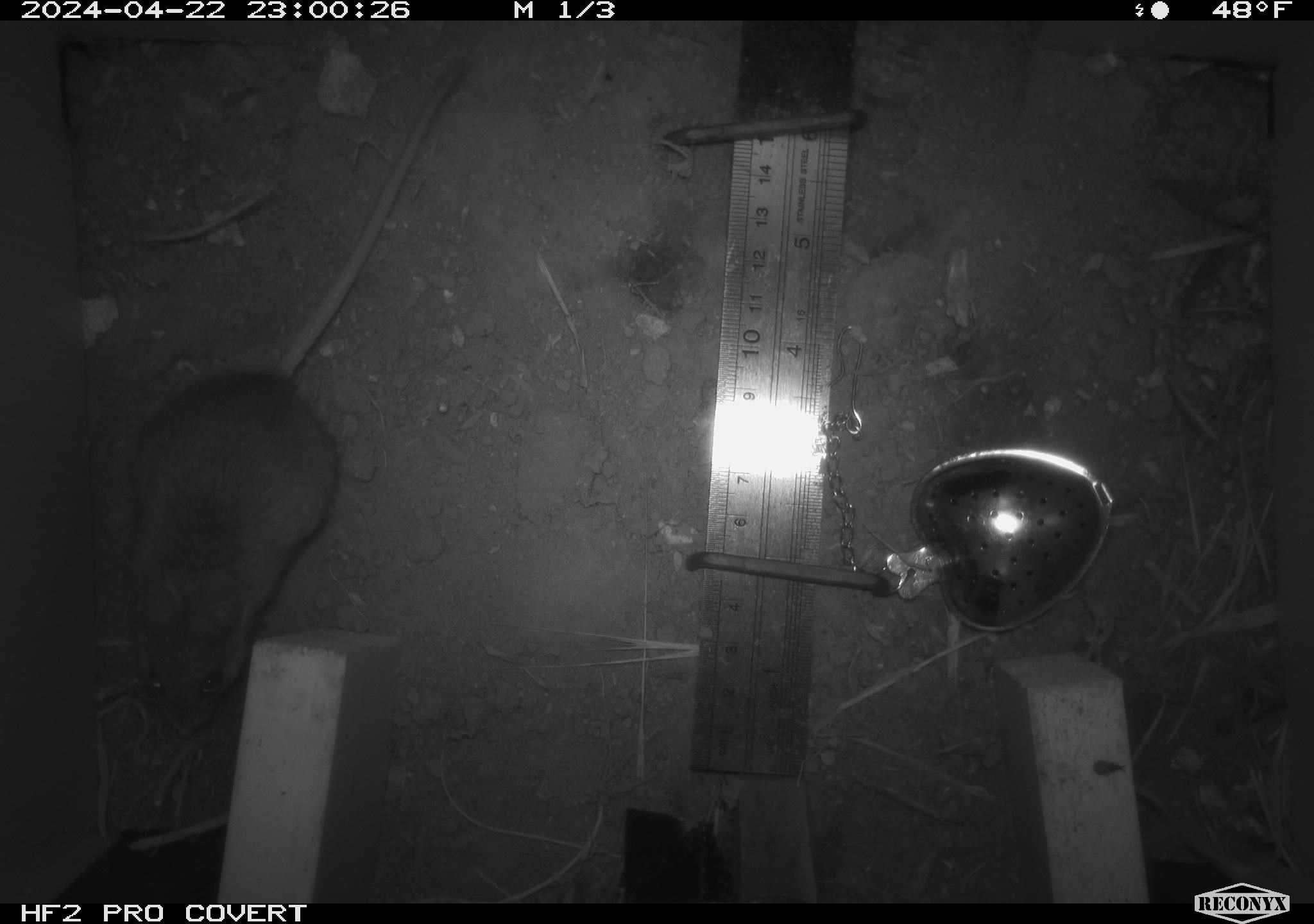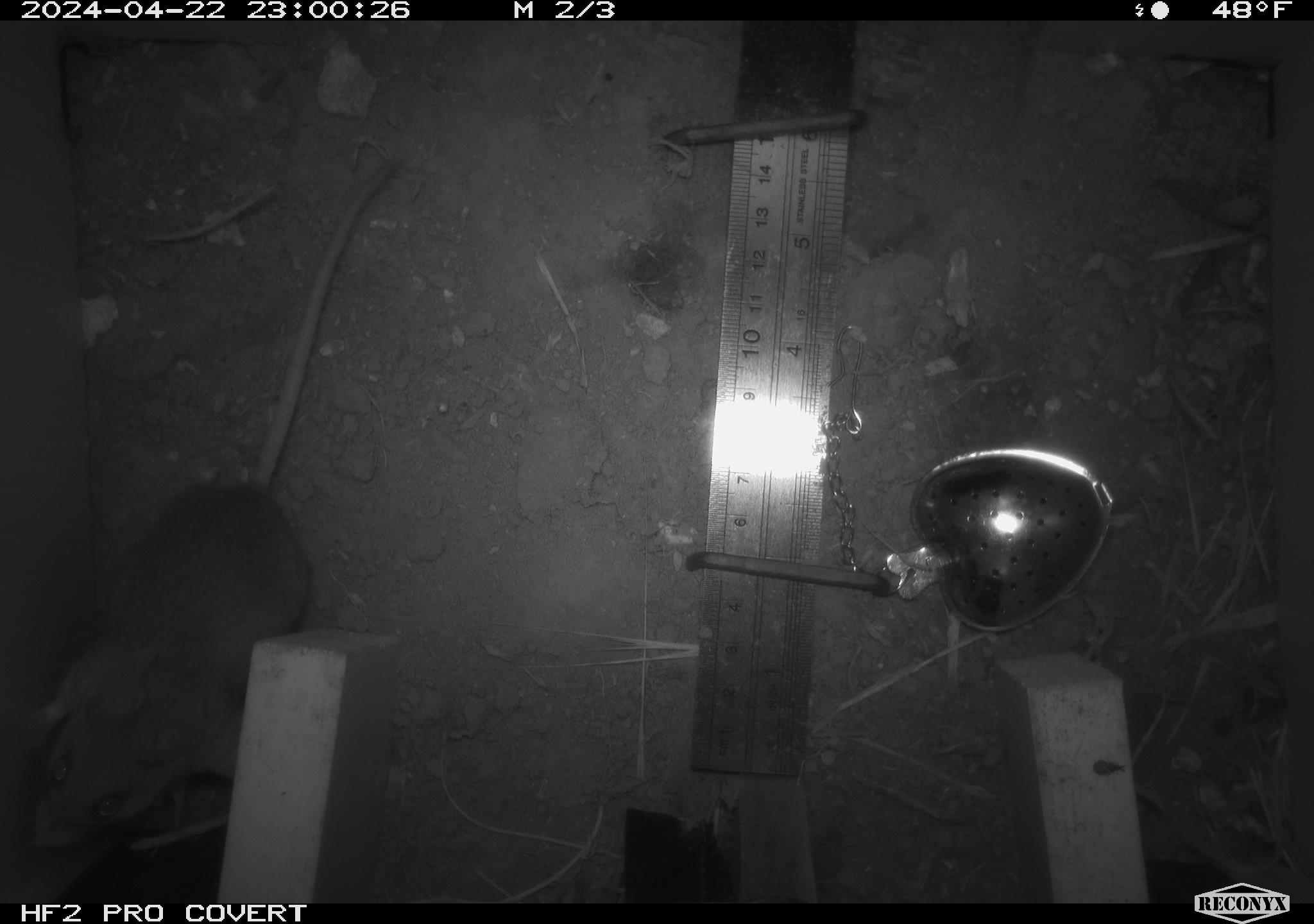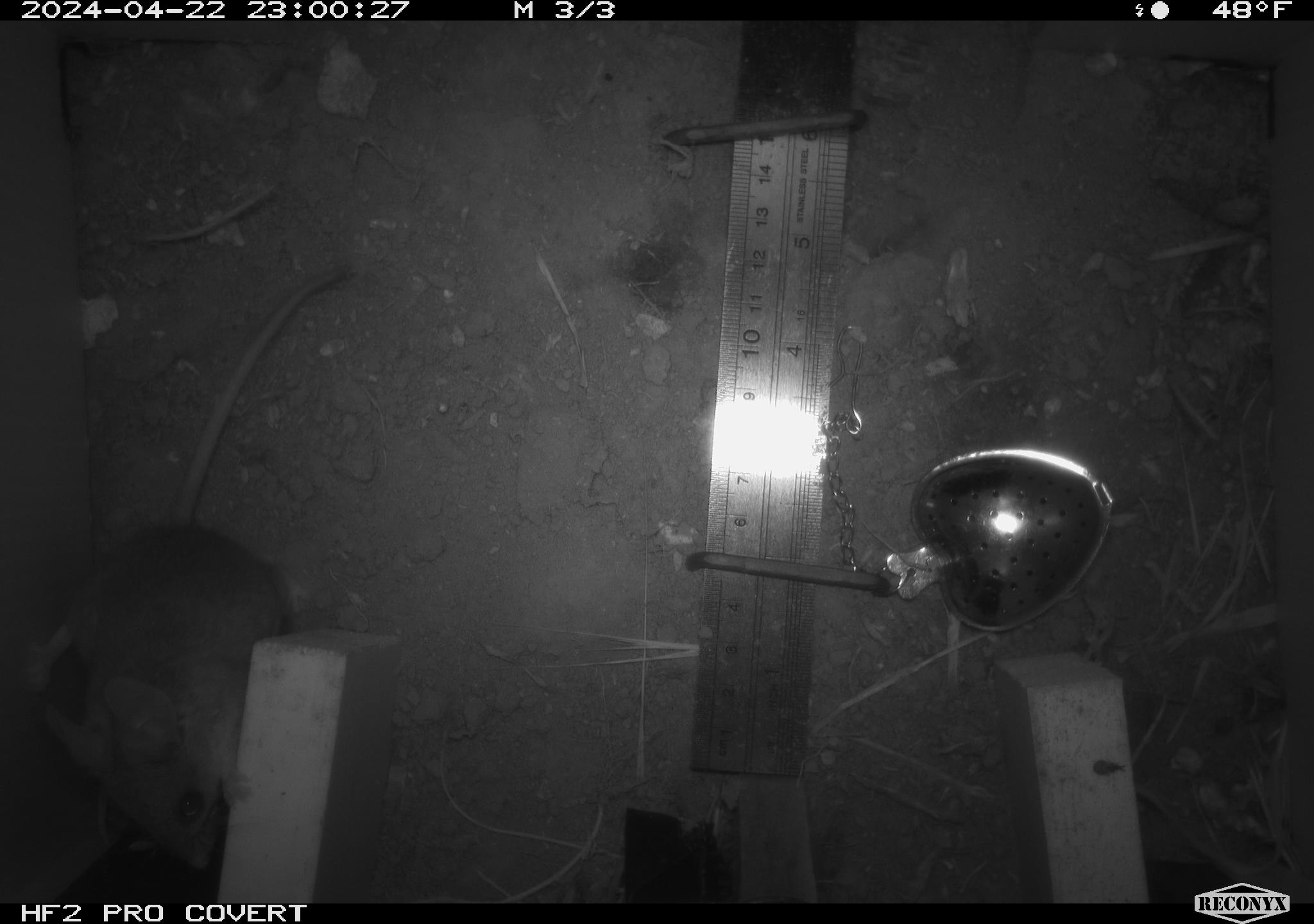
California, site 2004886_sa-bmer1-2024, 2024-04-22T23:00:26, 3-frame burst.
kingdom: Animalia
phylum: Chordata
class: Mammalia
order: Rodentia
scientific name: Rodentia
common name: mouse species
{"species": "mouse species (Rodentia)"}